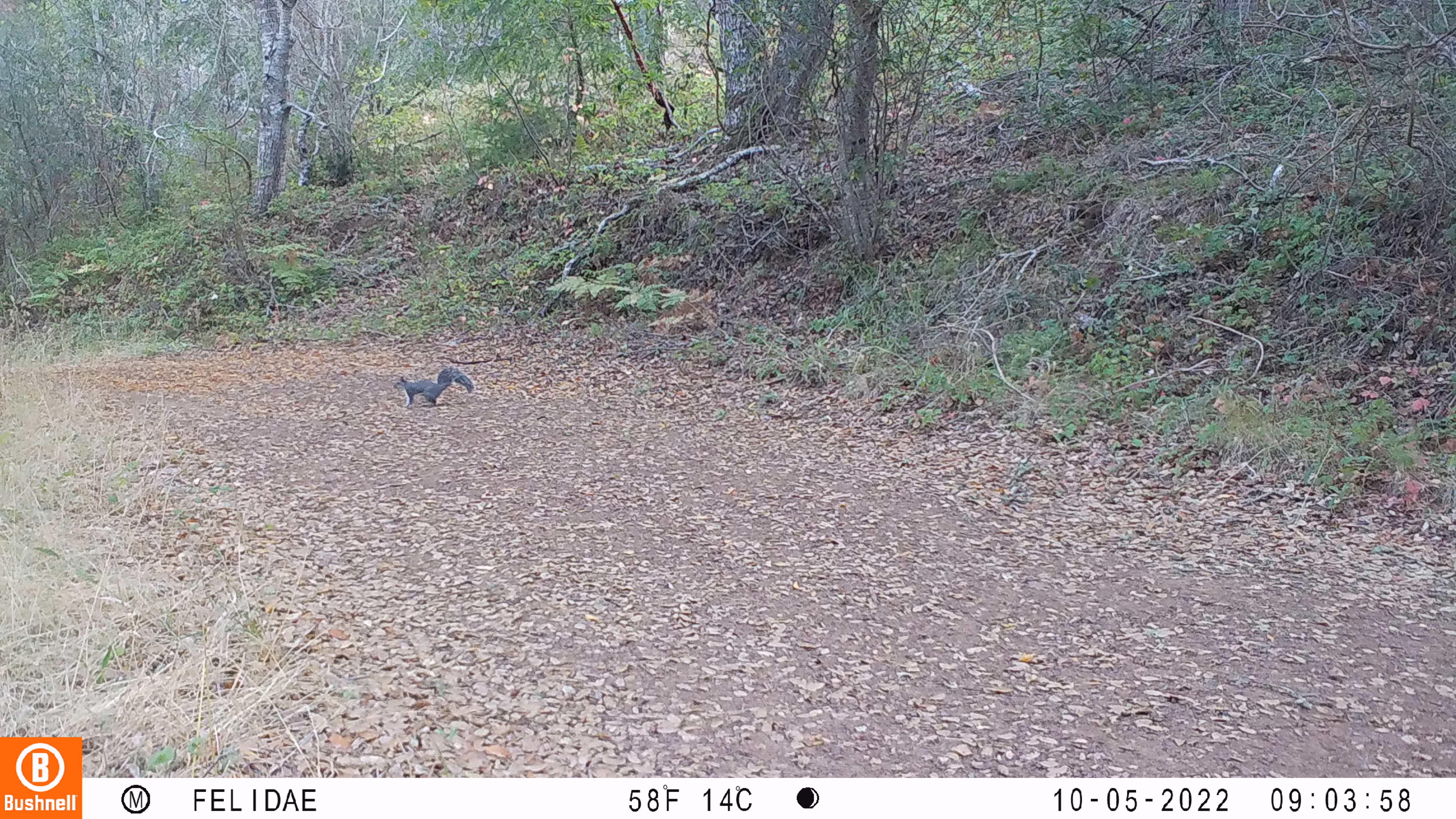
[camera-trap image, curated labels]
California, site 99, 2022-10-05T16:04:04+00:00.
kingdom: Animalia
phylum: Chordata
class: Mammalia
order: Rodentia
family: Sciuridae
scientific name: Sciuridae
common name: squirrel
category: unknown squirrel